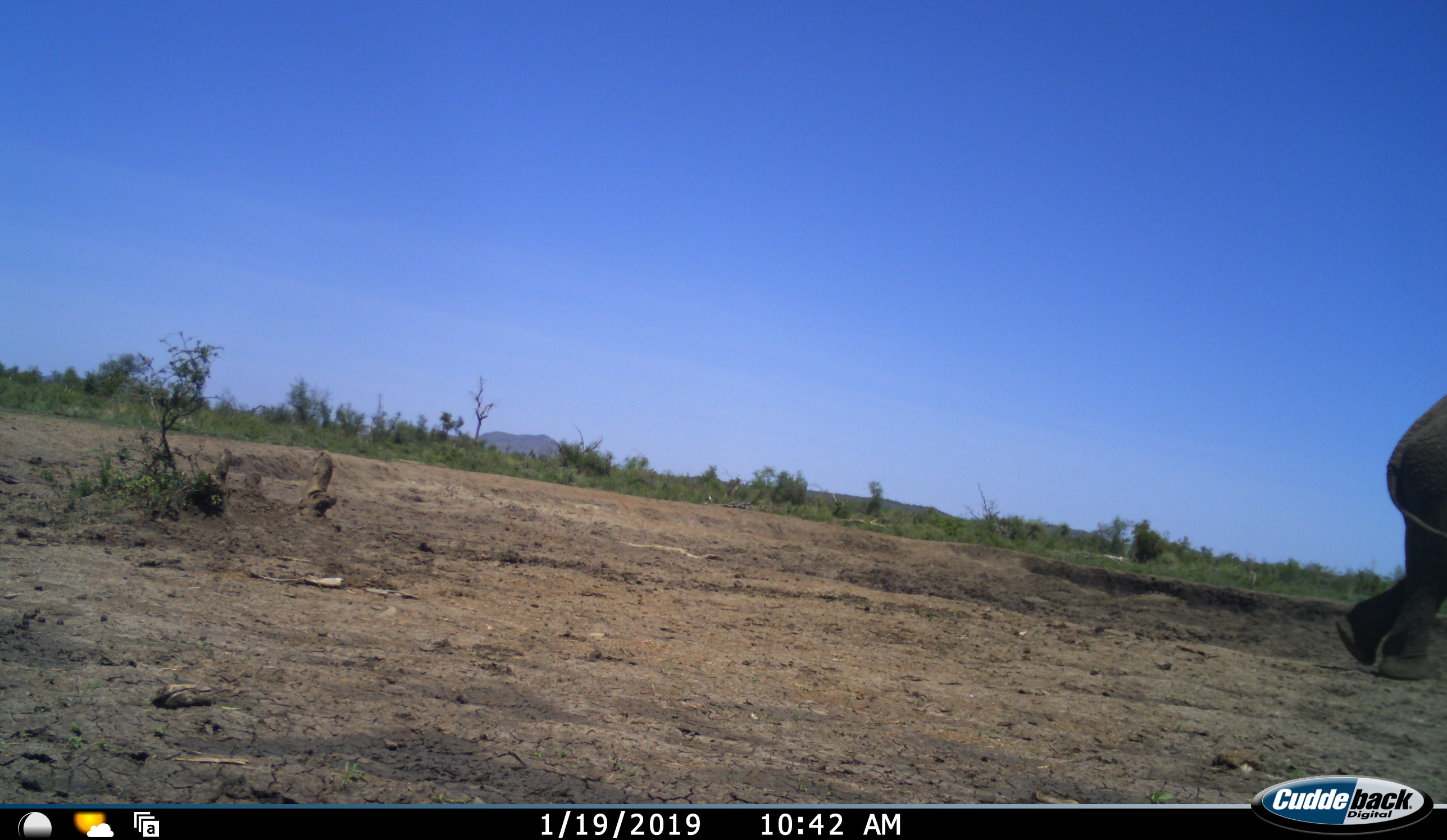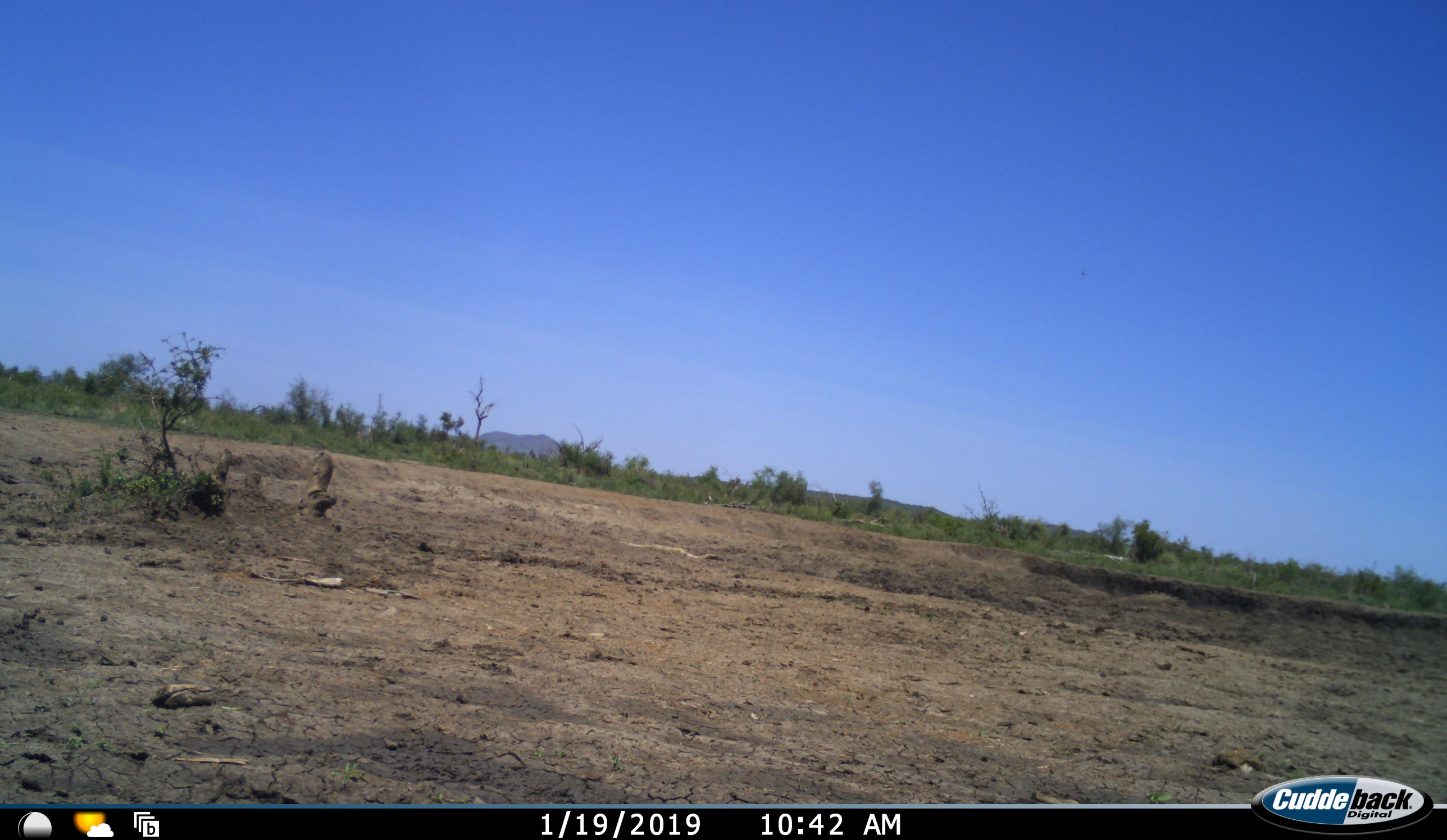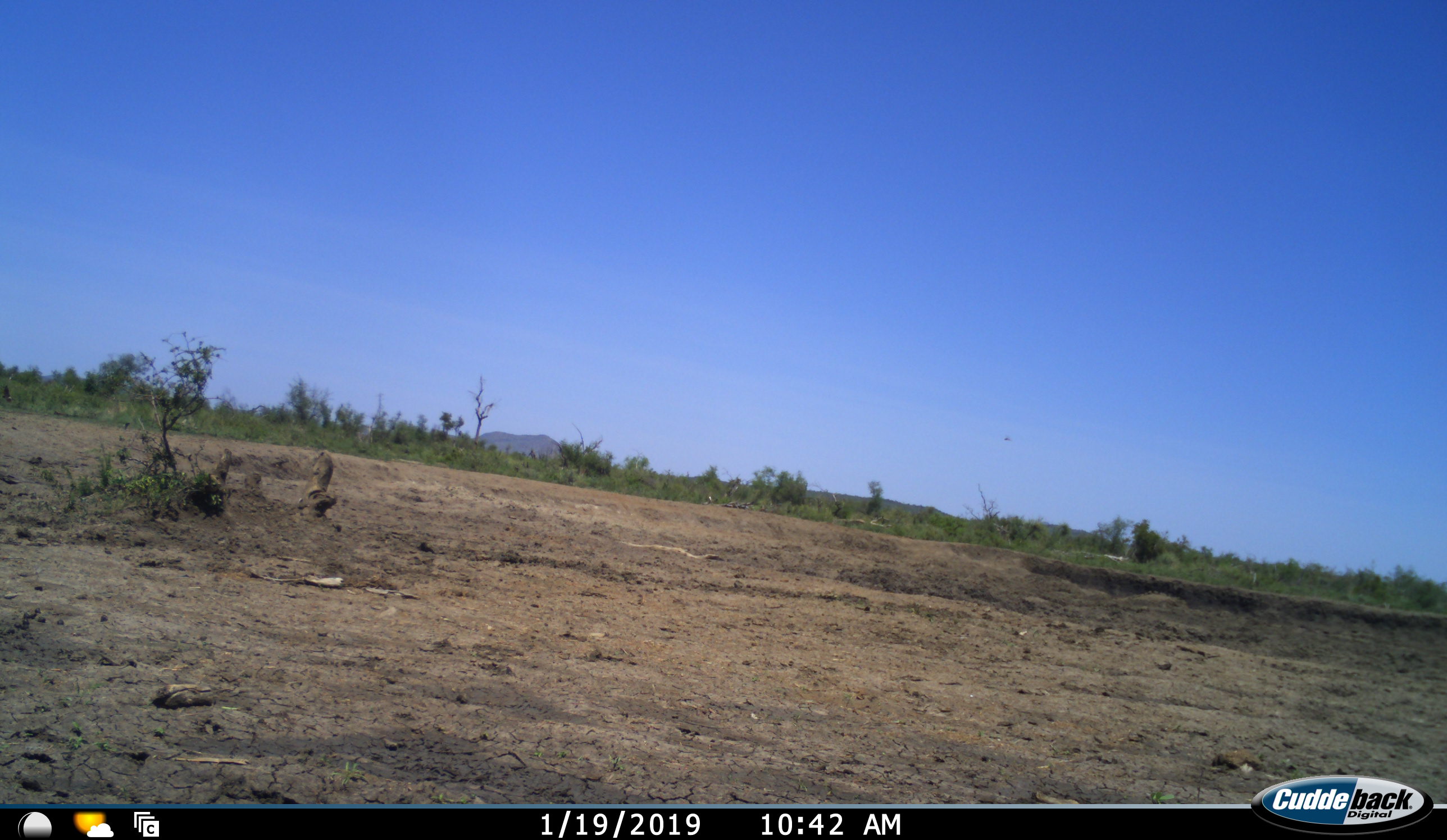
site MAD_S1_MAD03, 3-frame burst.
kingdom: Animalia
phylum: Chordata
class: Mammalia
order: Proboscidea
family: Elephantidae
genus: Loxodonta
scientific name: Loxodonta africana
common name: african bush elephant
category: elephant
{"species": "elephant (african bush elephant) (Loxodonta africana)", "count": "1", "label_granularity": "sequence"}